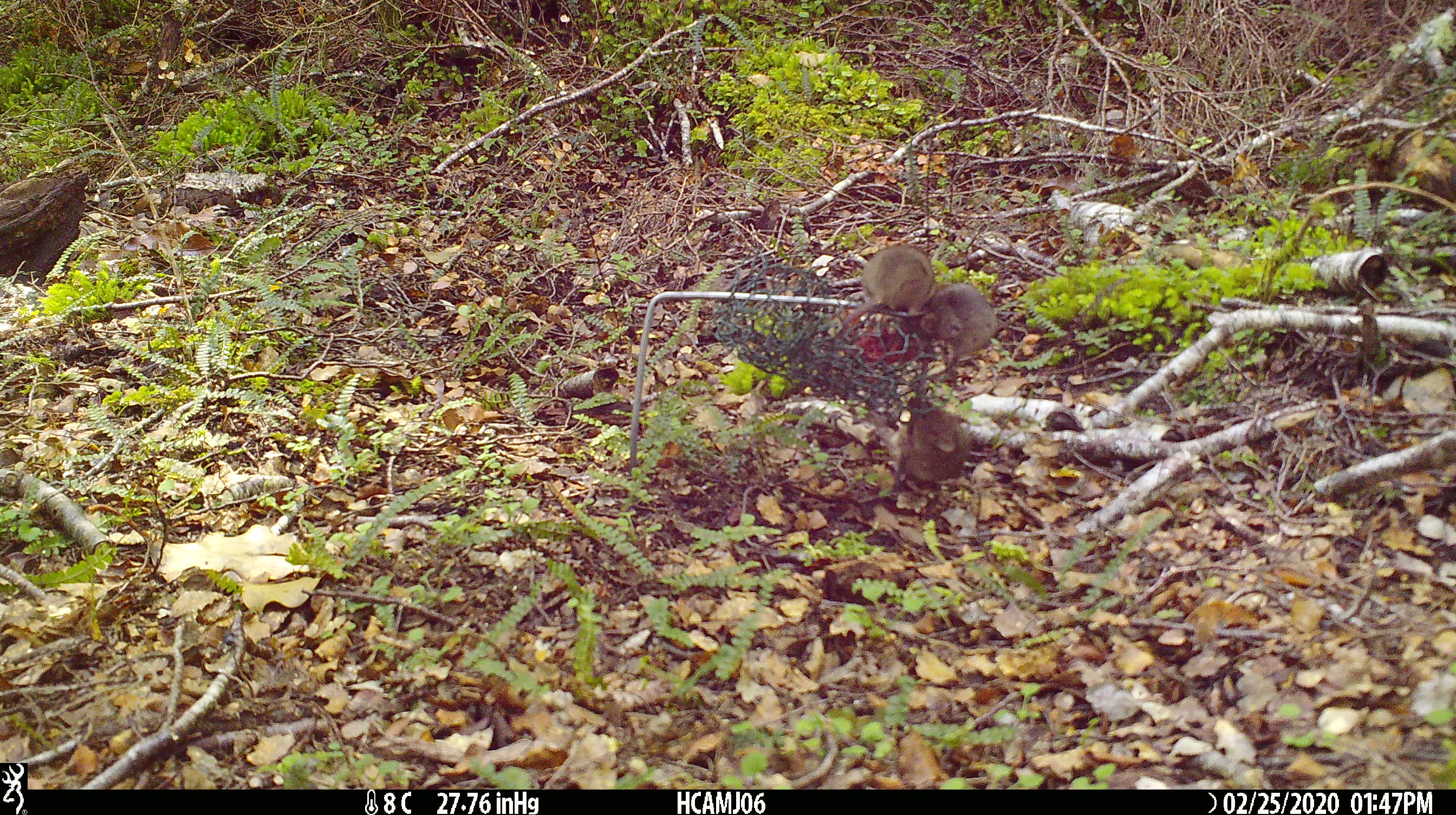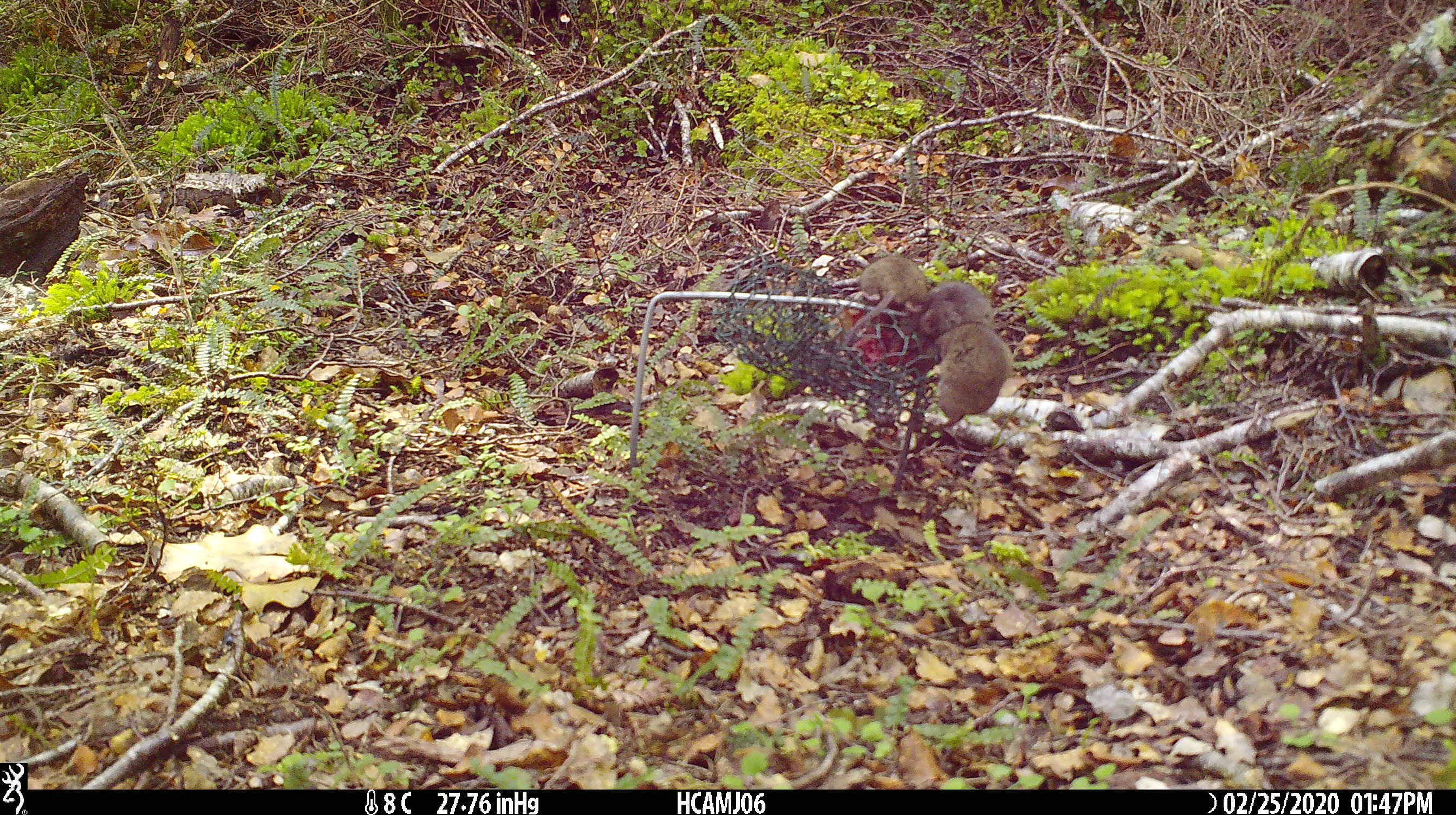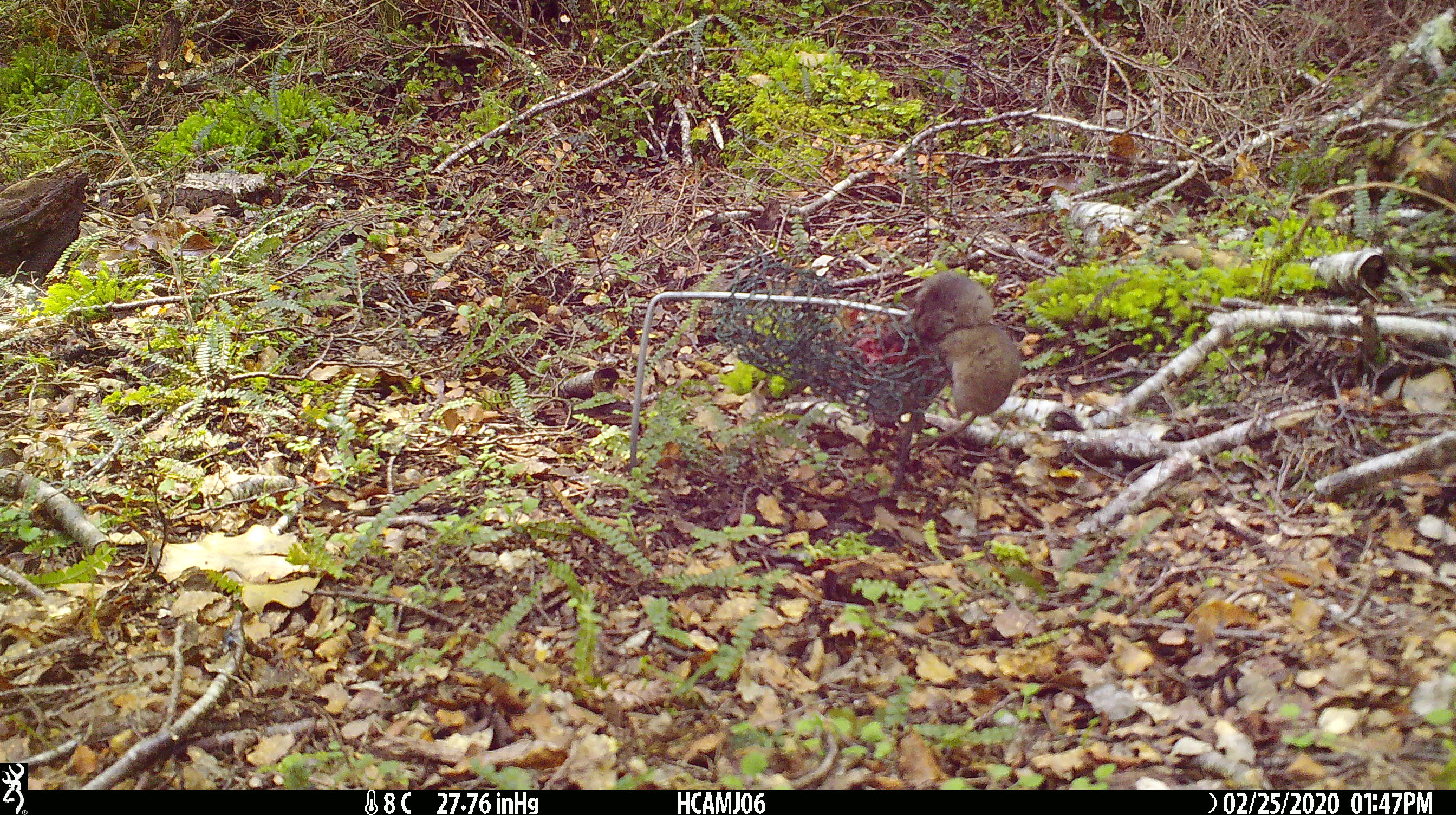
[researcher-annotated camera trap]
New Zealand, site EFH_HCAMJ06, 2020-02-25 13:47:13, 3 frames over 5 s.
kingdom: Animalia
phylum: Chordata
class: Mammalia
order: Rodentia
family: Muridae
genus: Mus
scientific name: Mus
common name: mouse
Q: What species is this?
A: Mouse (Mus).